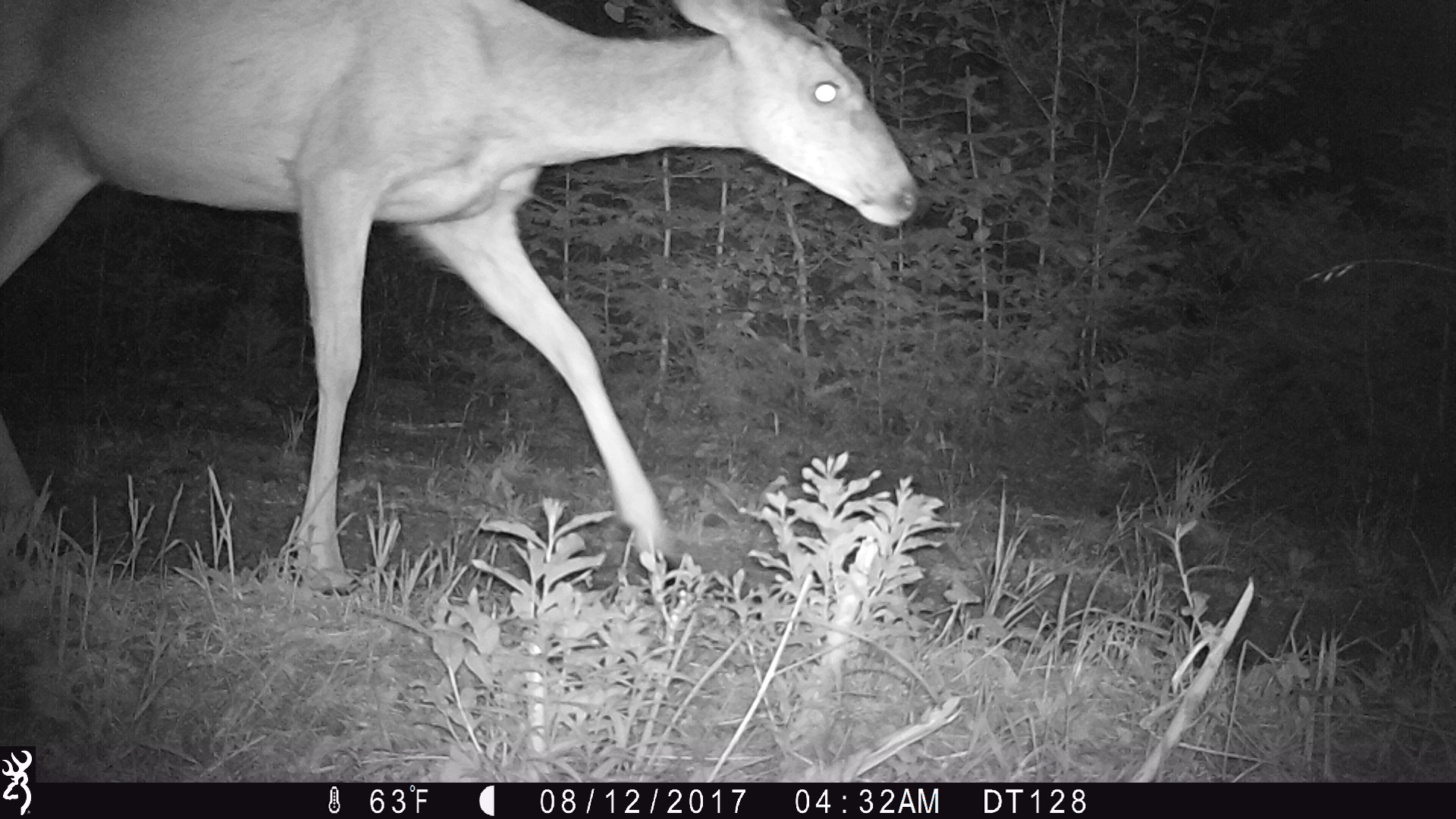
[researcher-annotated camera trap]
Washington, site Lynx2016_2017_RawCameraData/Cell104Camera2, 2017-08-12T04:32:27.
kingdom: Animalia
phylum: Chordata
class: Mammalia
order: Artiodactyla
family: Cervidae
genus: Odocoileus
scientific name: Odocoileus hemionus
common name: mule deer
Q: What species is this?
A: Odocoileus hemionus (mule deer).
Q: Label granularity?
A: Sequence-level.